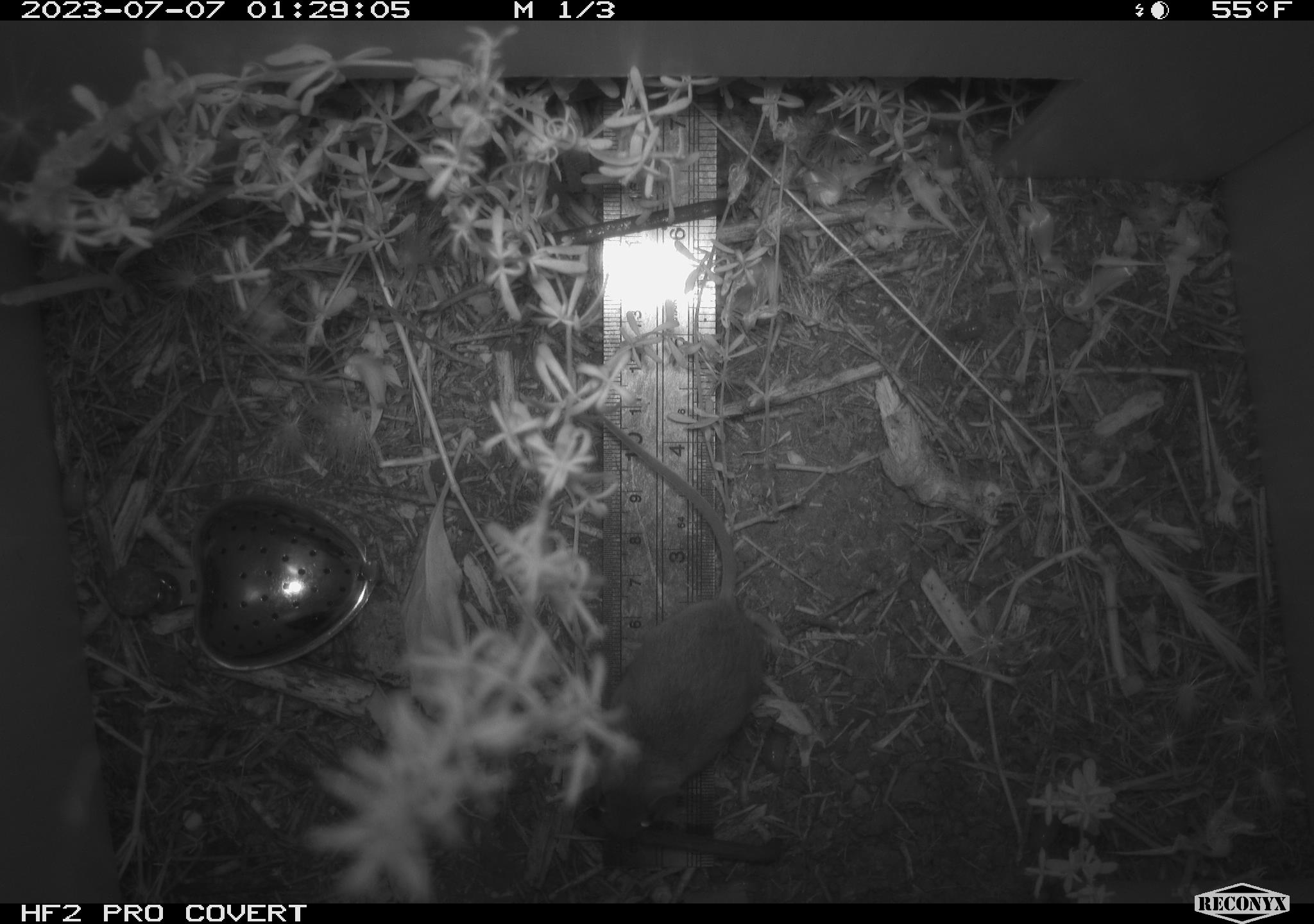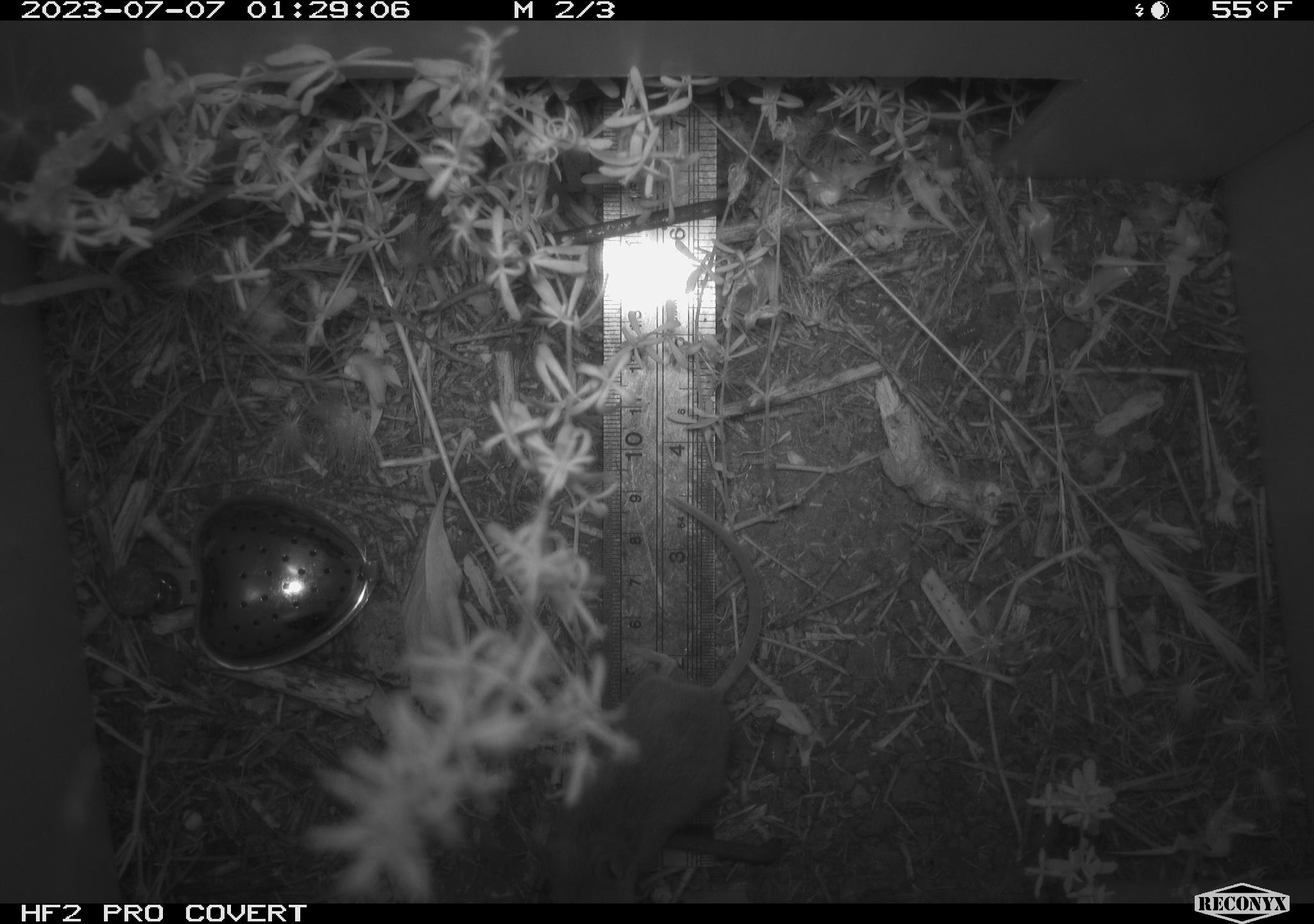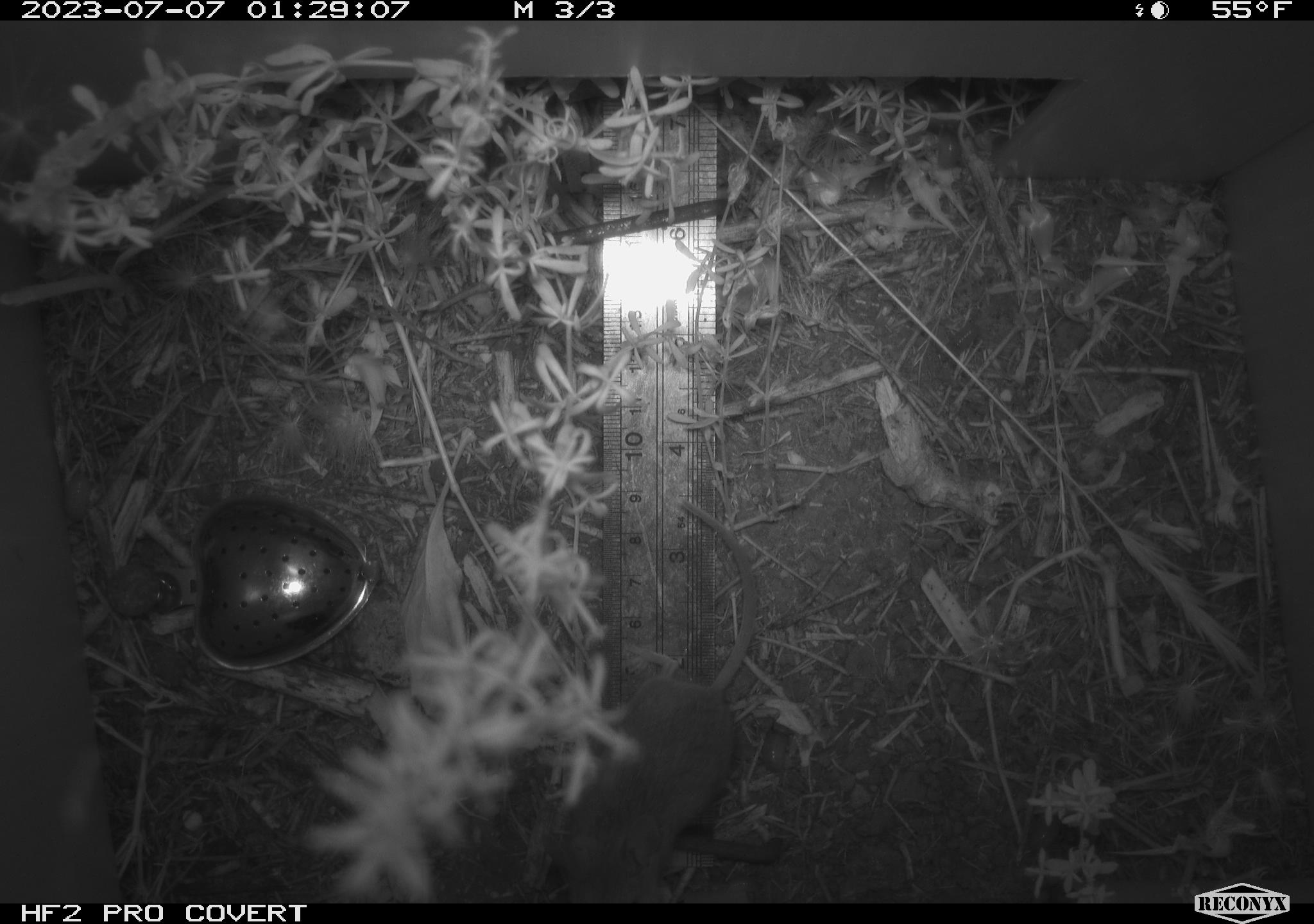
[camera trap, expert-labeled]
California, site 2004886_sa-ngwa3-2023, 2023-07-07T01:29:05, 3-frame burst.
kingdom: Animalia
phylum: Chordata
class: Mammalia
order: Rodentia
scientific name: Rodentia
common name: mouse species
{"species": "mouse species (Rodentia)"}